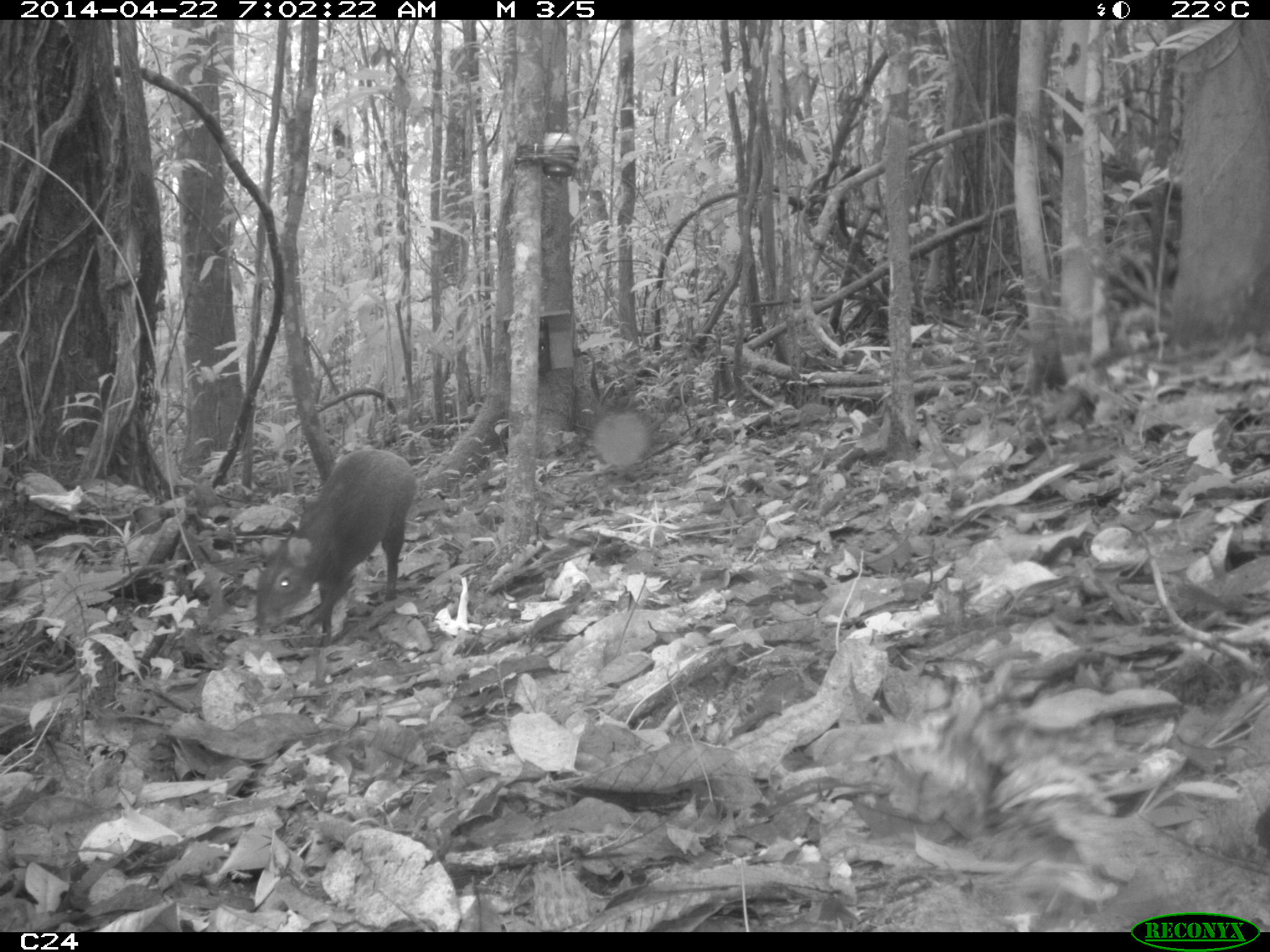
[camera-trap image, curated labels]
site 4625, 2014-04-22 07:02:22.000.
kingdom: Animalia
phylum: Chordata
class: Mammalia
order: Rodentia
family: Dasyproctidae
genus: Dasyprocta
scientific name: Dasyprocta leporina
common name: red-rumped agouti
Dasyprocta leporina (red-rumped agouti), count 1, age adult.